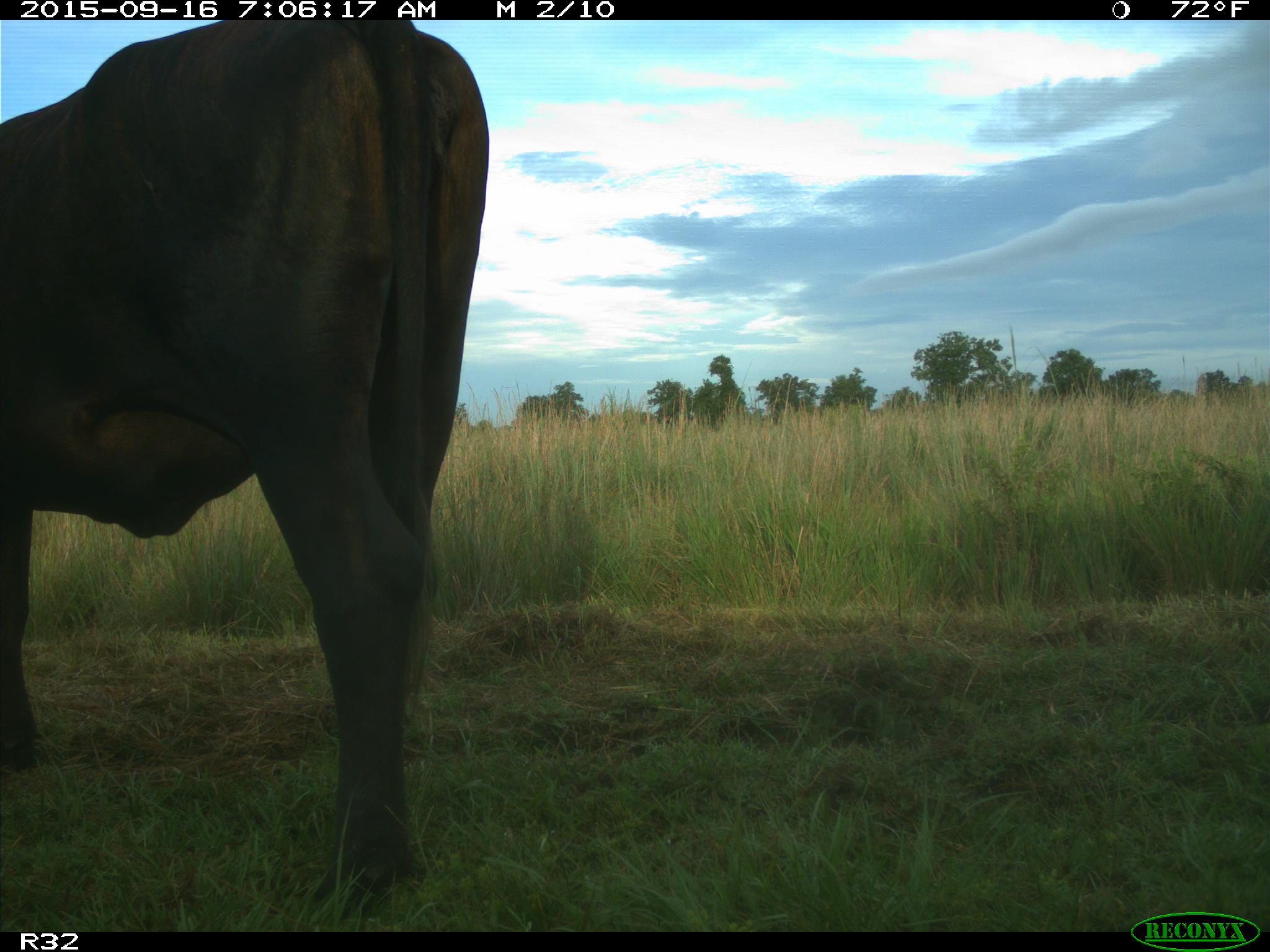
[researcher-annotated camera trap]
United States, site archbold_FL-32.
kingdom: Animalia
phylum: Chordata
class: Mammalia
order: Artiodactyla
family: Bovidae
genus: Bos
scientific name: Bos taurus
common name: domestic cow